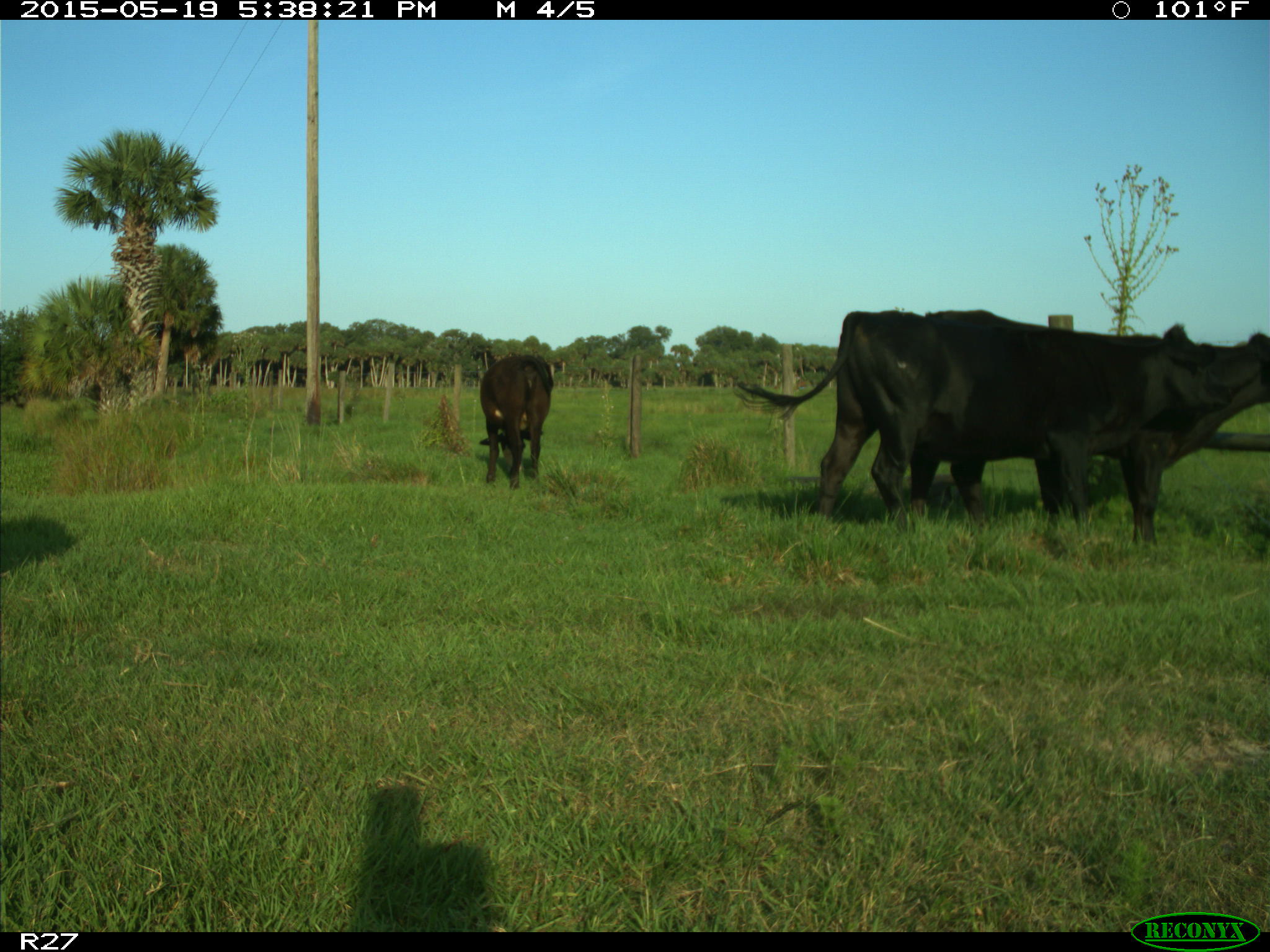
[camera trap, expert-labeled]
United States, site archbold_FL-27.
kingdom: Animalia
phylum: Chordata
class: Mammalia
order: Artiodactyla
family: Bovidae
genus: Bos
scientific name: Bos taurus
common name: domestic cow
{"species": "Bos taurus (domestic cow)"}